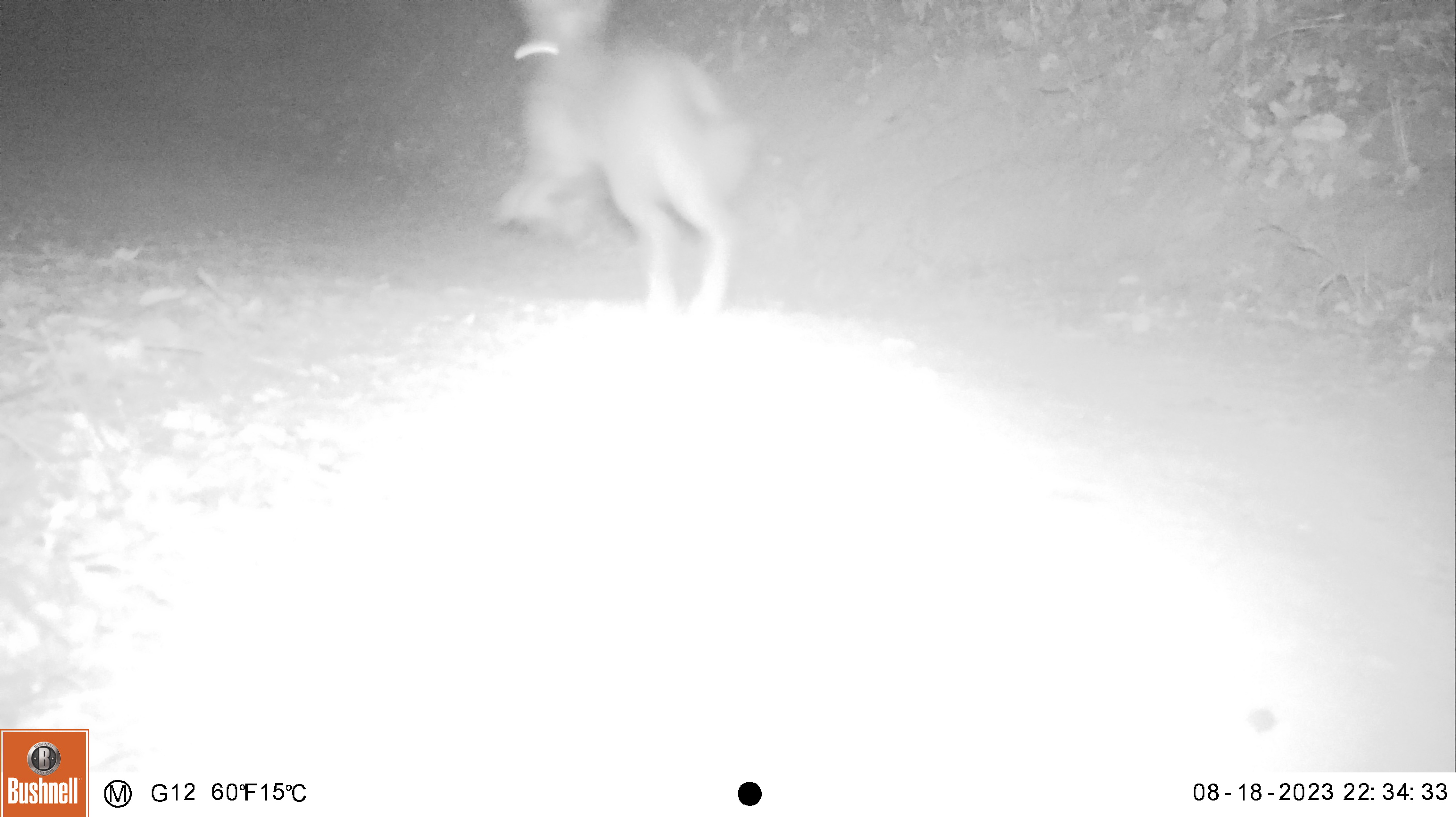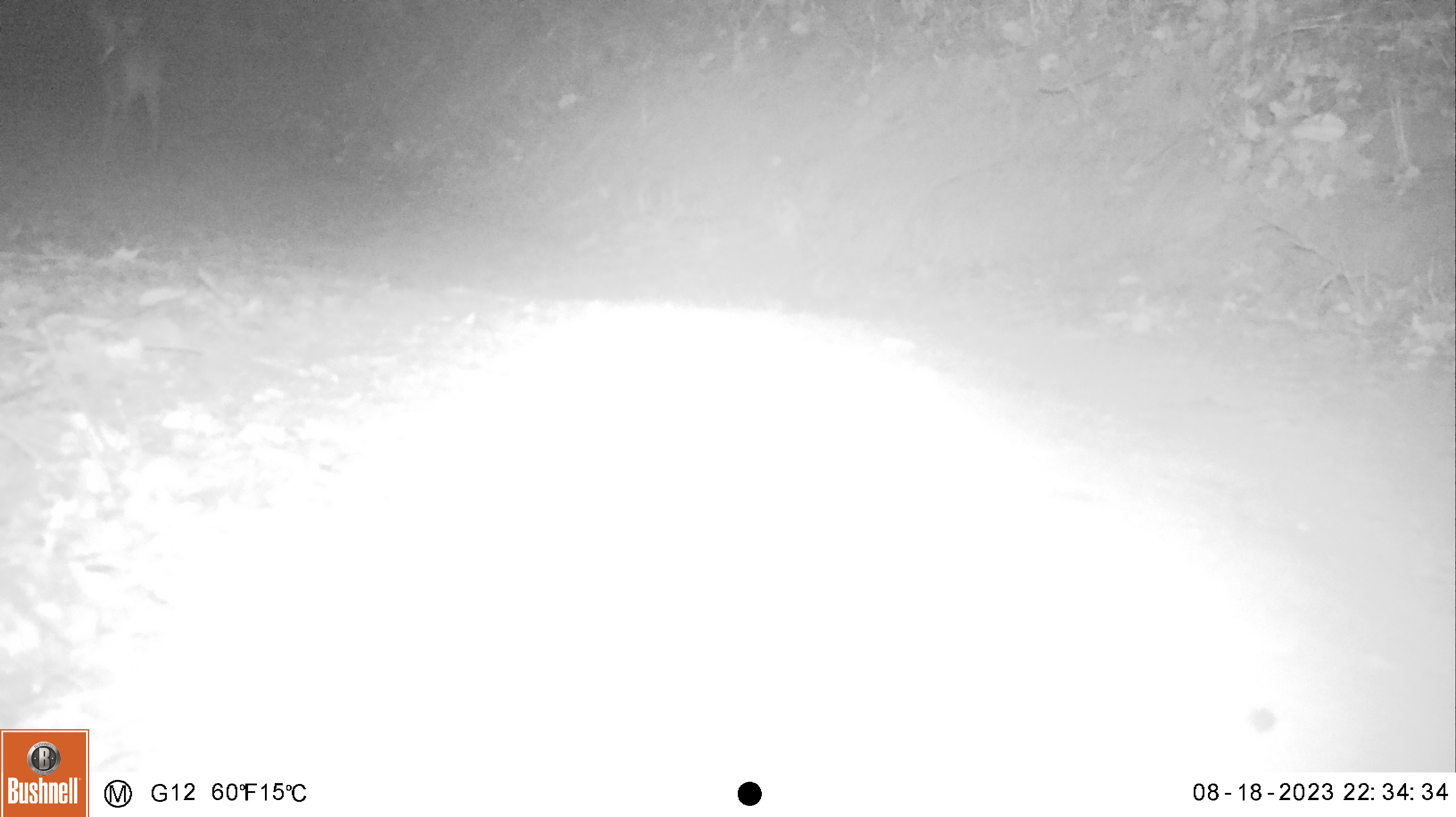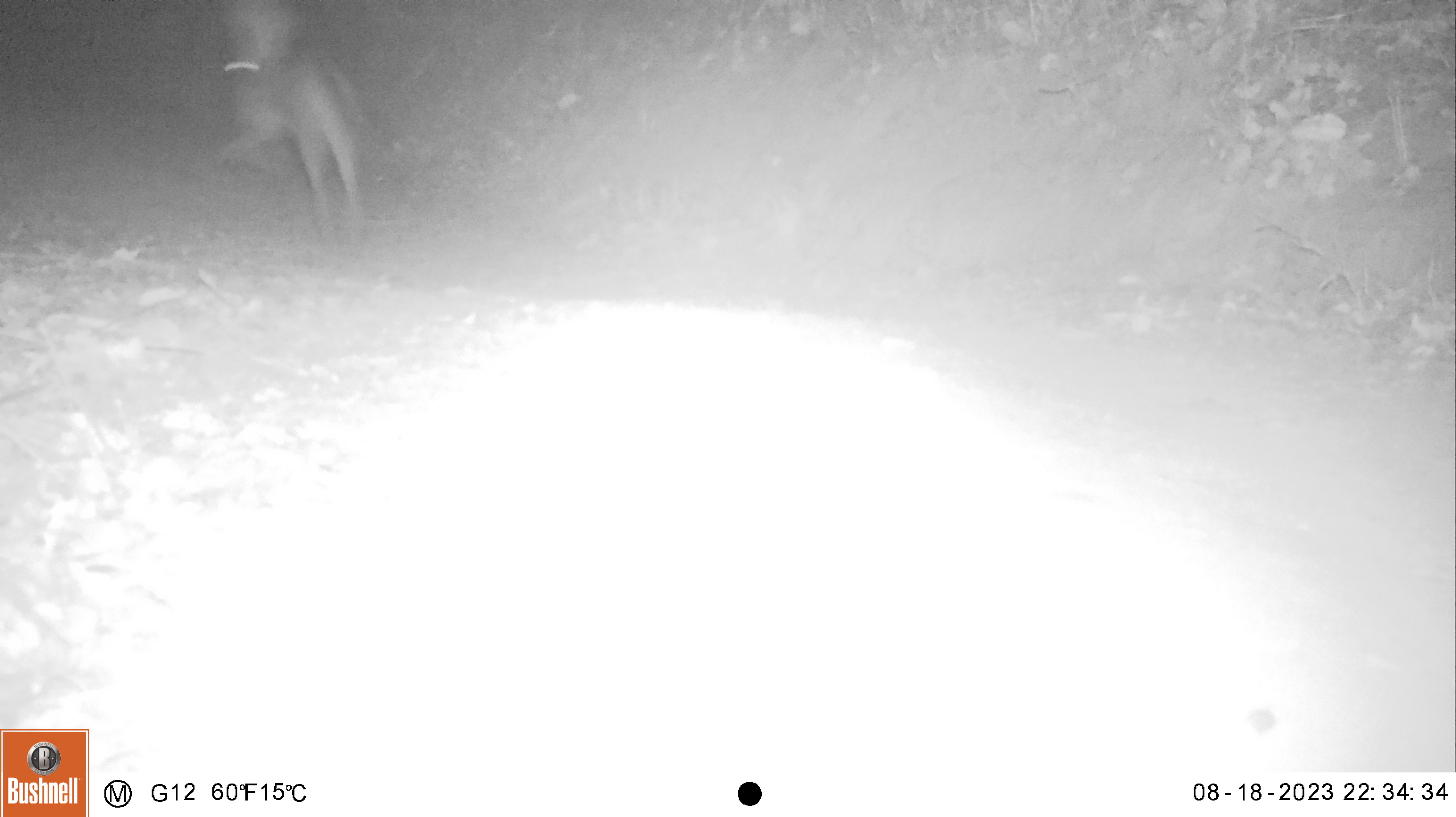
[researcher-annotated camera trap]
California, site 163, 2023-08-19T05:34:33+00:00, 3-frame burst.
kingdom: Animalia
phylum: Chordata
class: Mammalia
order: Carnivora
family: Canidae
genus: Canis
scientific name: Canis latrans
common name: coyote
Coyote (Canis latrans).